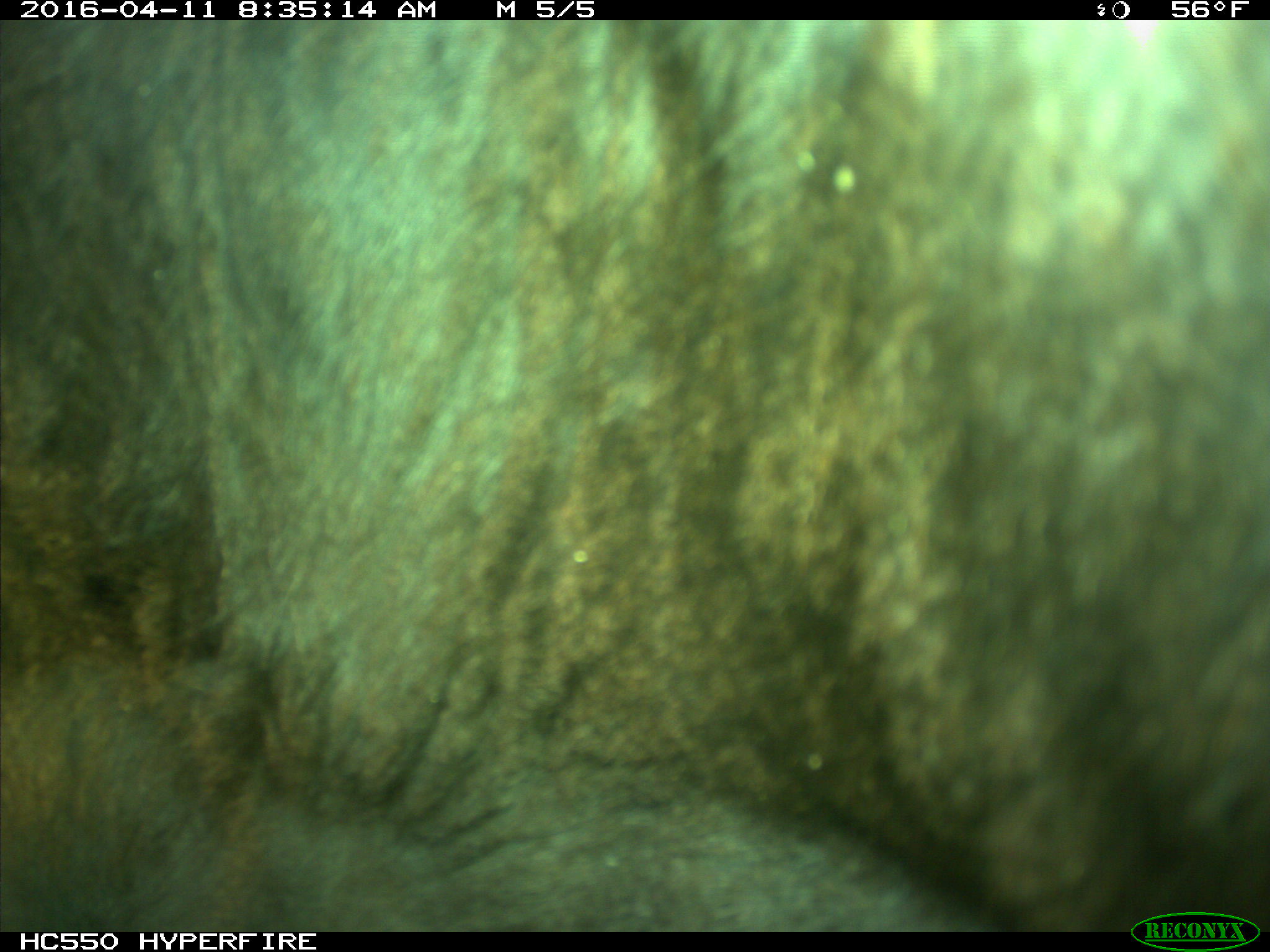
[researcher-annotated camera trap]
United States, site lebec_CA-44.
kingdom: Animalia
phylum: Chordata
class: Mammalia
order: Artiodactyla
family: Bovidae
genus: Bos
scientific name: Bos taurus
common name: domestic cow